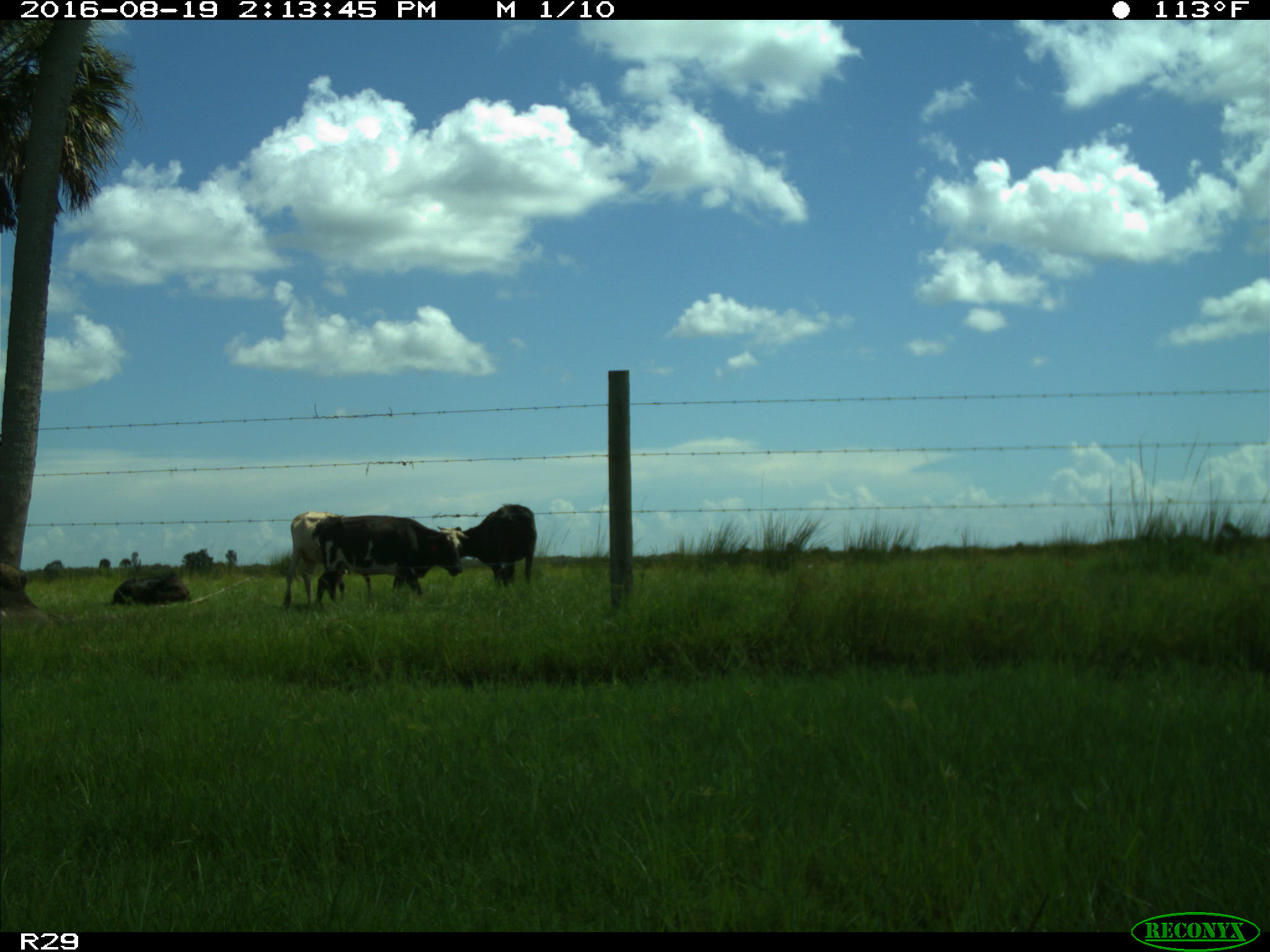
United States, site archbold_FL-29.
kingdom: Animalia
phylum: Chordata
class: Mammalia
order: Artiodactyla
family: Bovidae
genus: Bos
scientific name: Bos taurus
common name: domestic cow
Bos taurus (domestic cow).